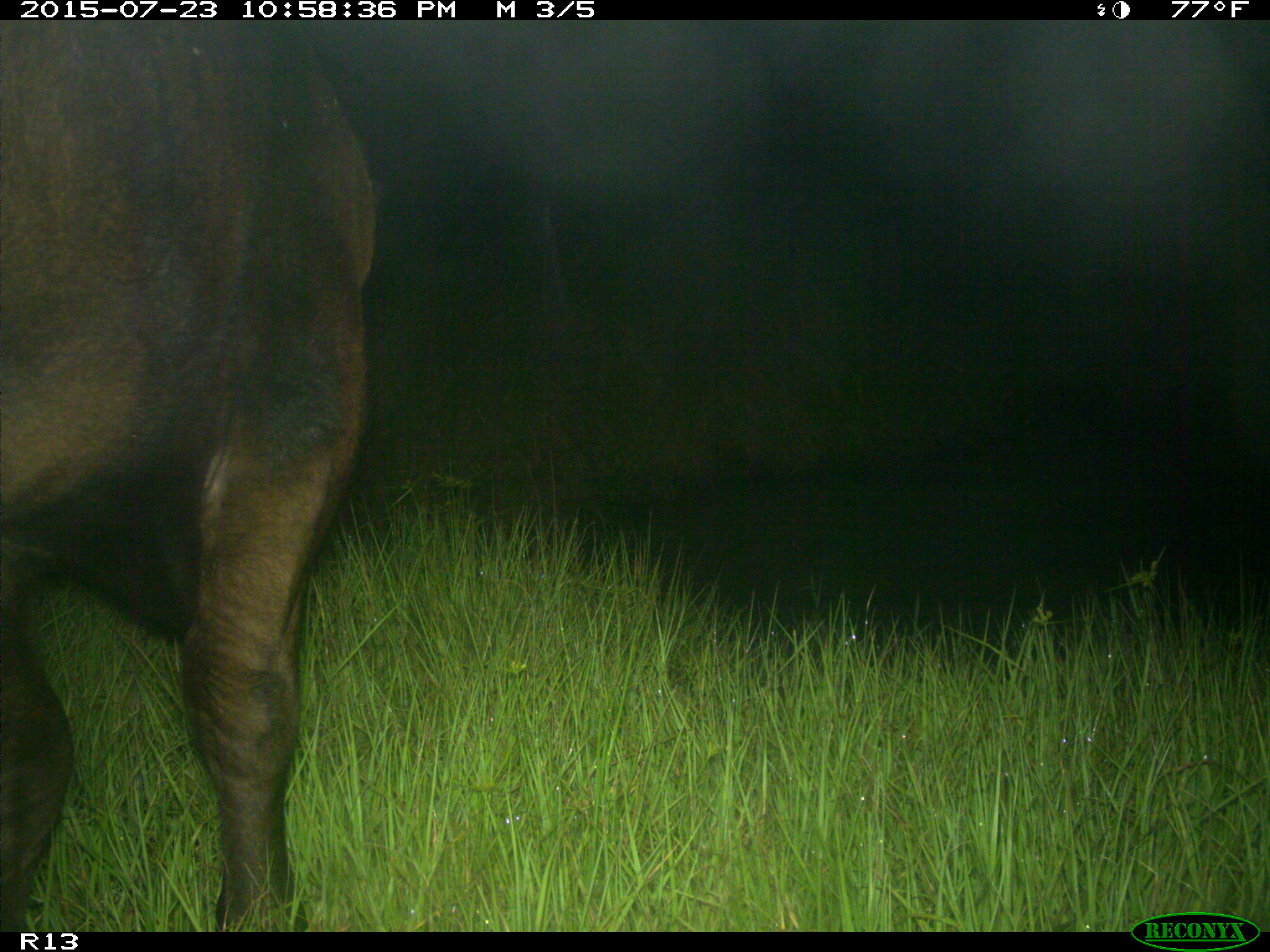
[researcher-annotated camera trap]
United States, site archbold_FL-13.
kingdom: Animalia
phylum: Chordata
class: Mammalia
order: Artiodactyla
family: Bovidae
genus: Bos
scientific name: Bos taurus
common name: domestic cow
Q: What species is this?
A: Bos taurus (domestic cow).